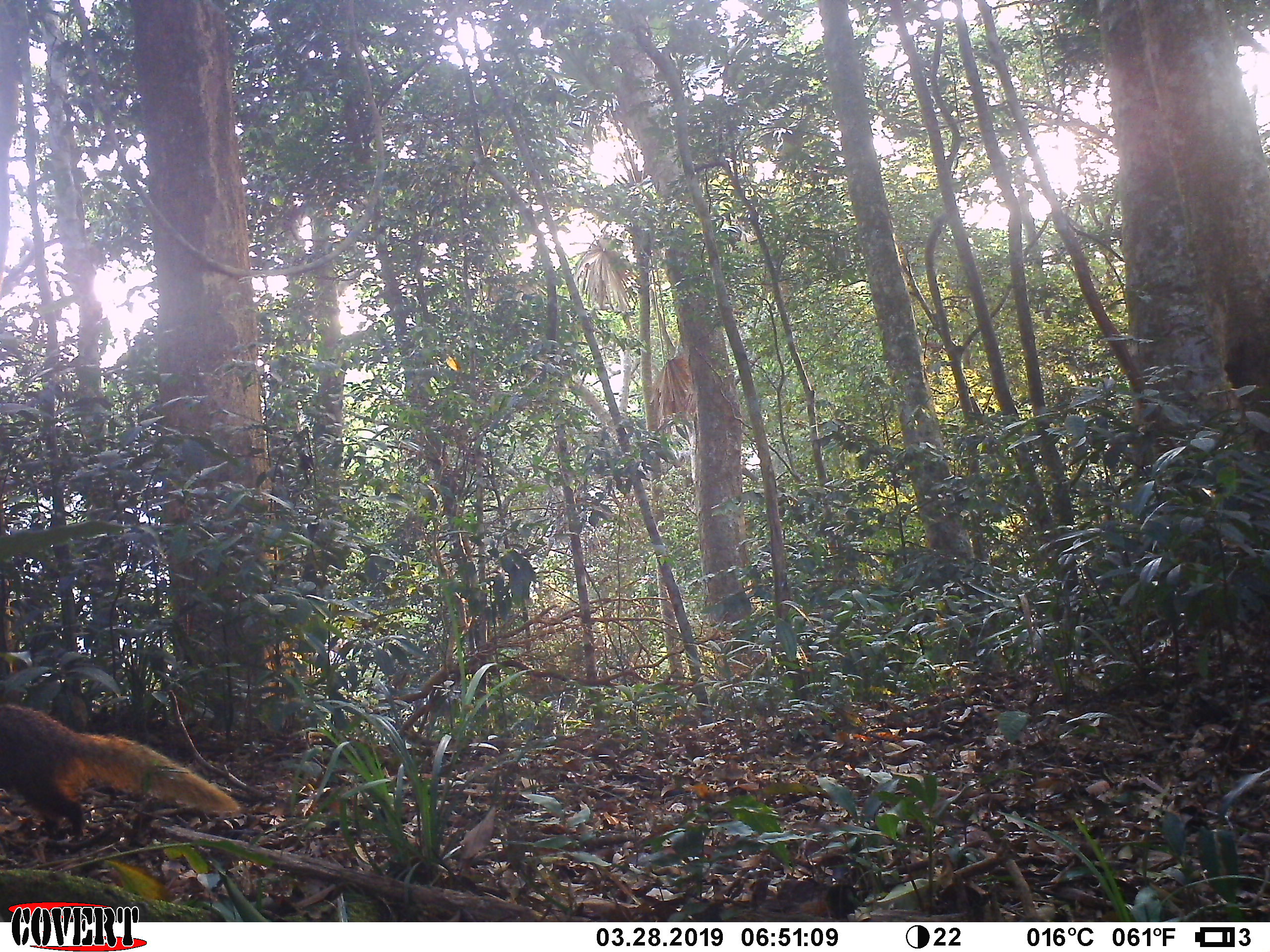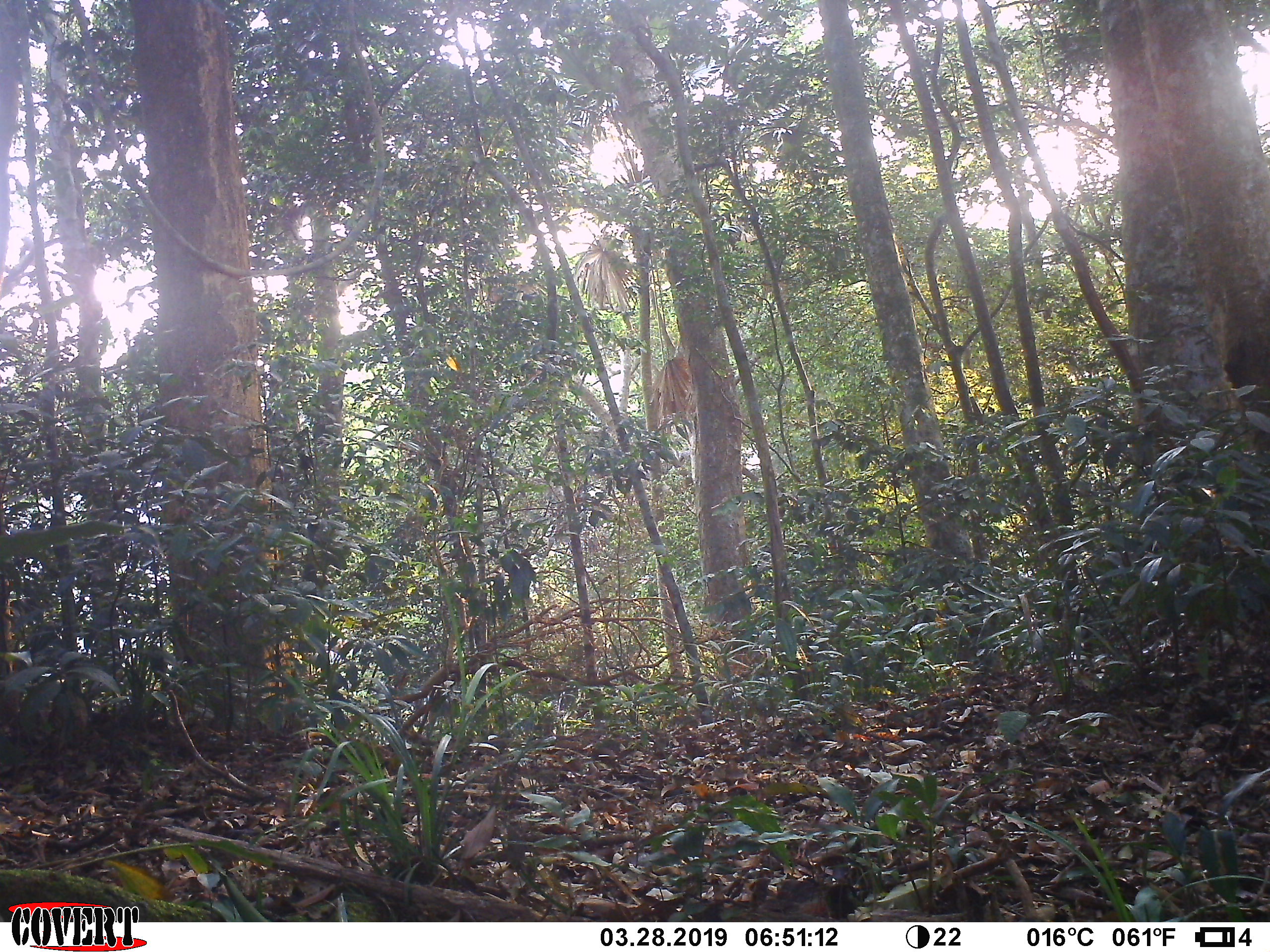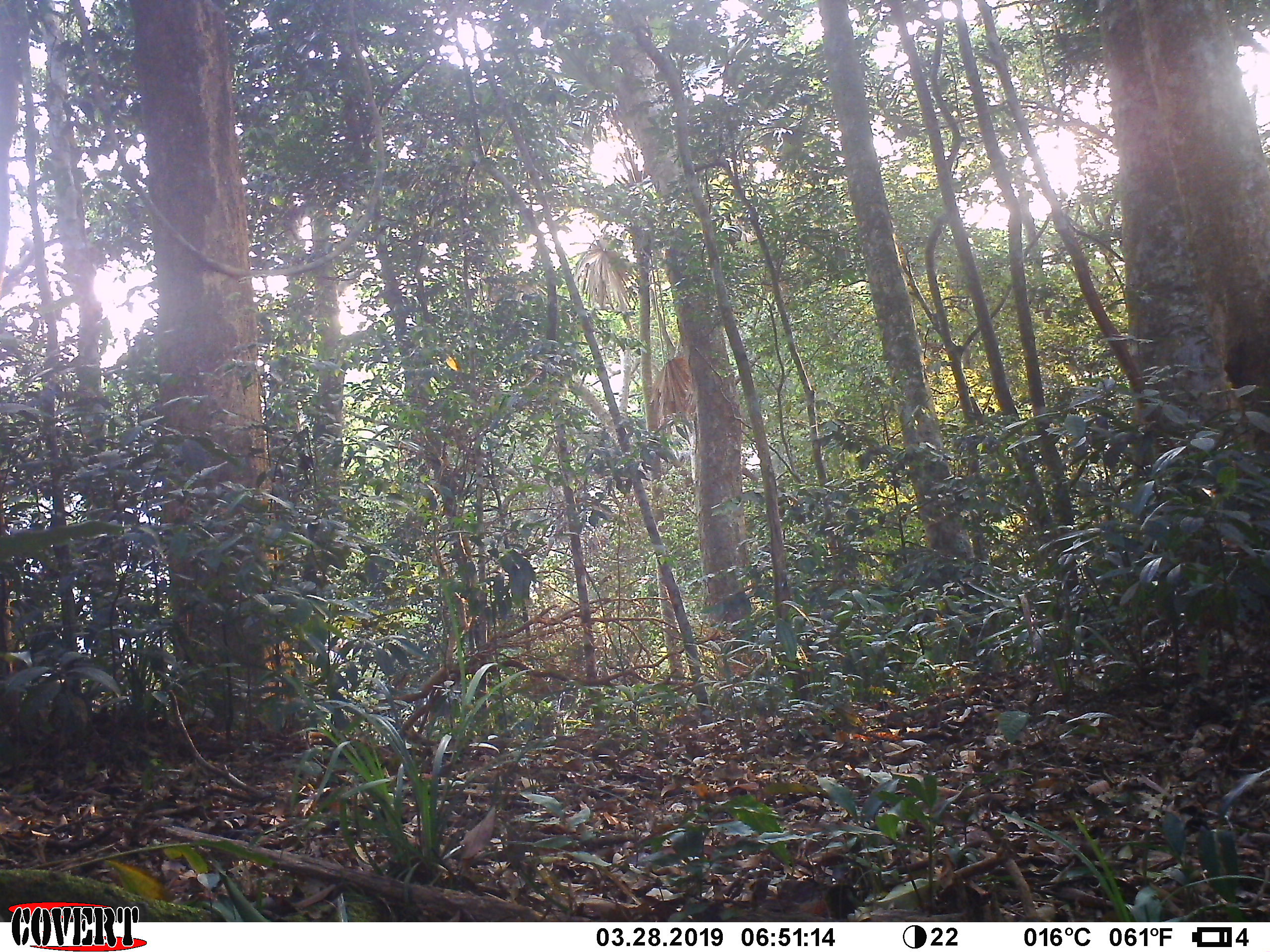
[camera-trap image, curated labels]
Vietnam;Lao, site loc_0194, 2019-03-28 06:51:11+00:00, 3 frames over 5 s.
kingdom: Animalia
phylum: Chordata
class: Mammalia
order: Carnivora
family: Herpestidae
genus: Urva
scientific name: Urva urva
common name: crab-eating mongoose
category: crab eating mongoose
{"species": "crab eating mongoose (crab-eating mongoose) (Urva urva)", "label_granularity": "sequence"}